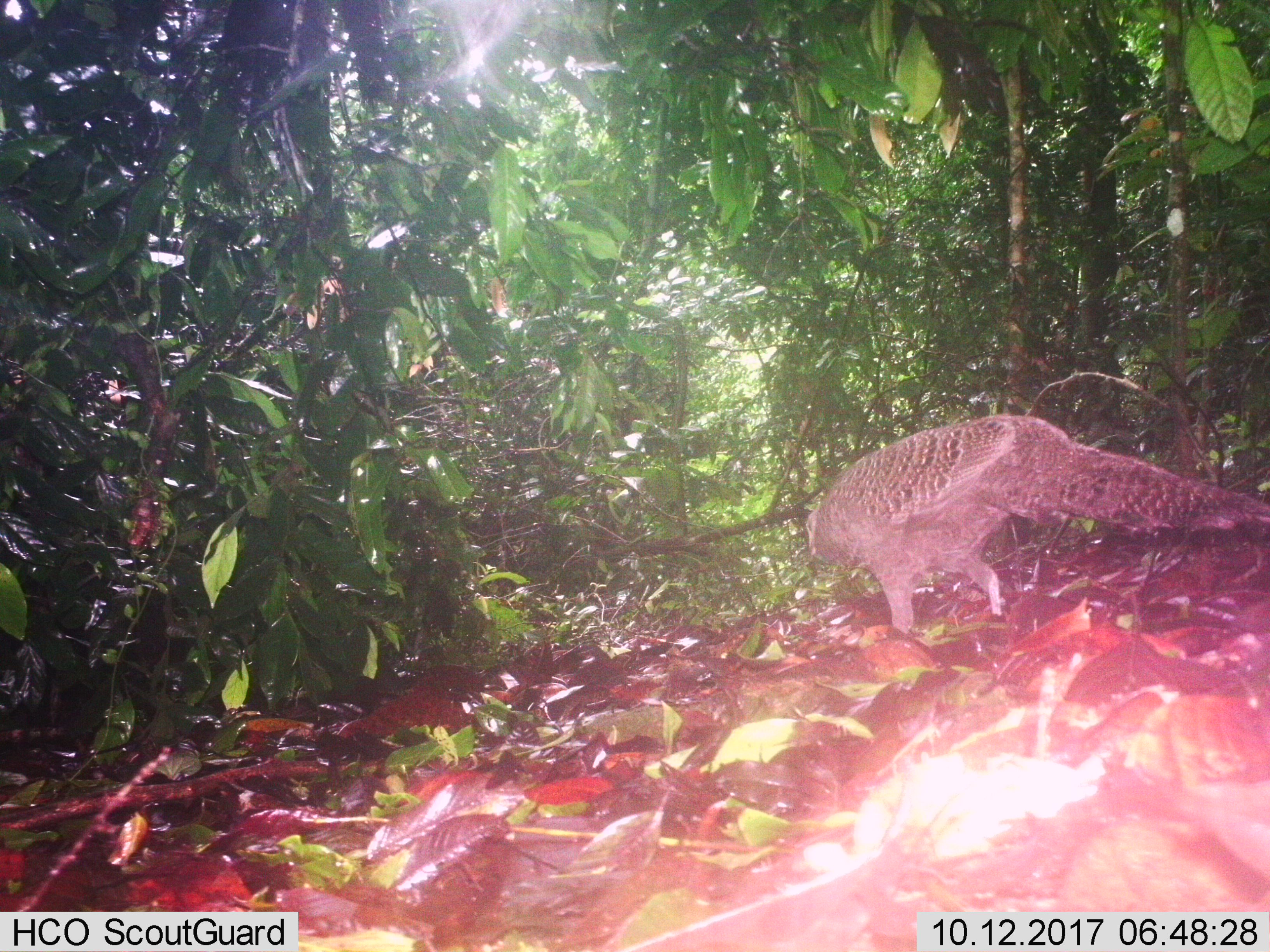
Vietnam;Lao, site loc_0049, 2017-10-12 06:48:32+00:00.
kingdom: Animalia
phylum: Chordata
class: Aves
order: Galliformes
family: Phasianidae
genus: Polyplectron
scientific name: Polyplectron bicalcaratum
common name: gray peacock-pheasant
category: grey peacock pheasant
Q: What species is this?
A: Grey peacock pheasant (gray peacock-pheasant) (Polyplectron bicalcaratum).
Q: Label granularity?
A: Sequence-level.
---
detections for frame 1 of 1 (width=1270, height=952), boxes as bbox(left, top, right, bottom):
grey peacock pheasant: bbox(805, 413, 1270, 637)